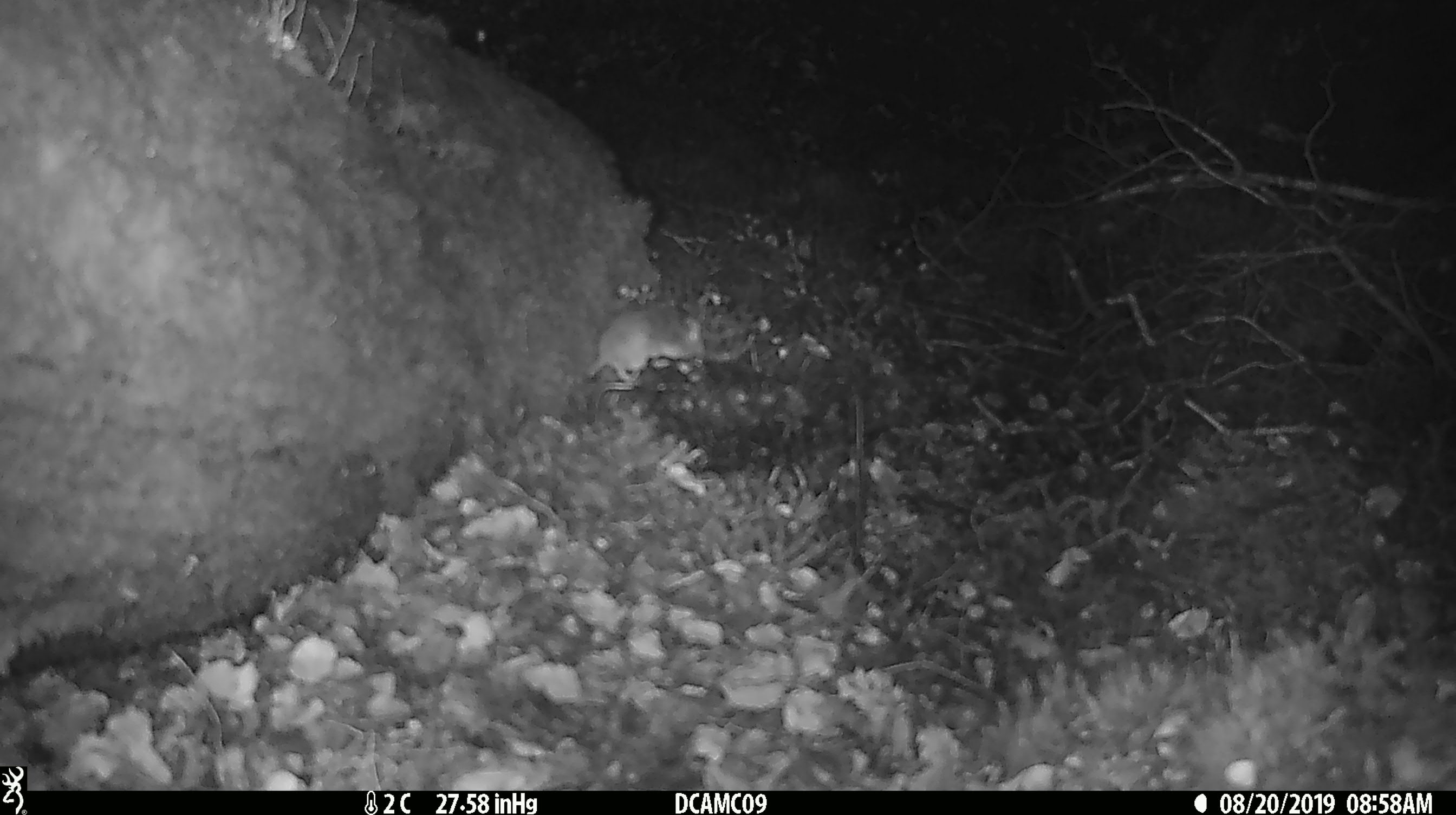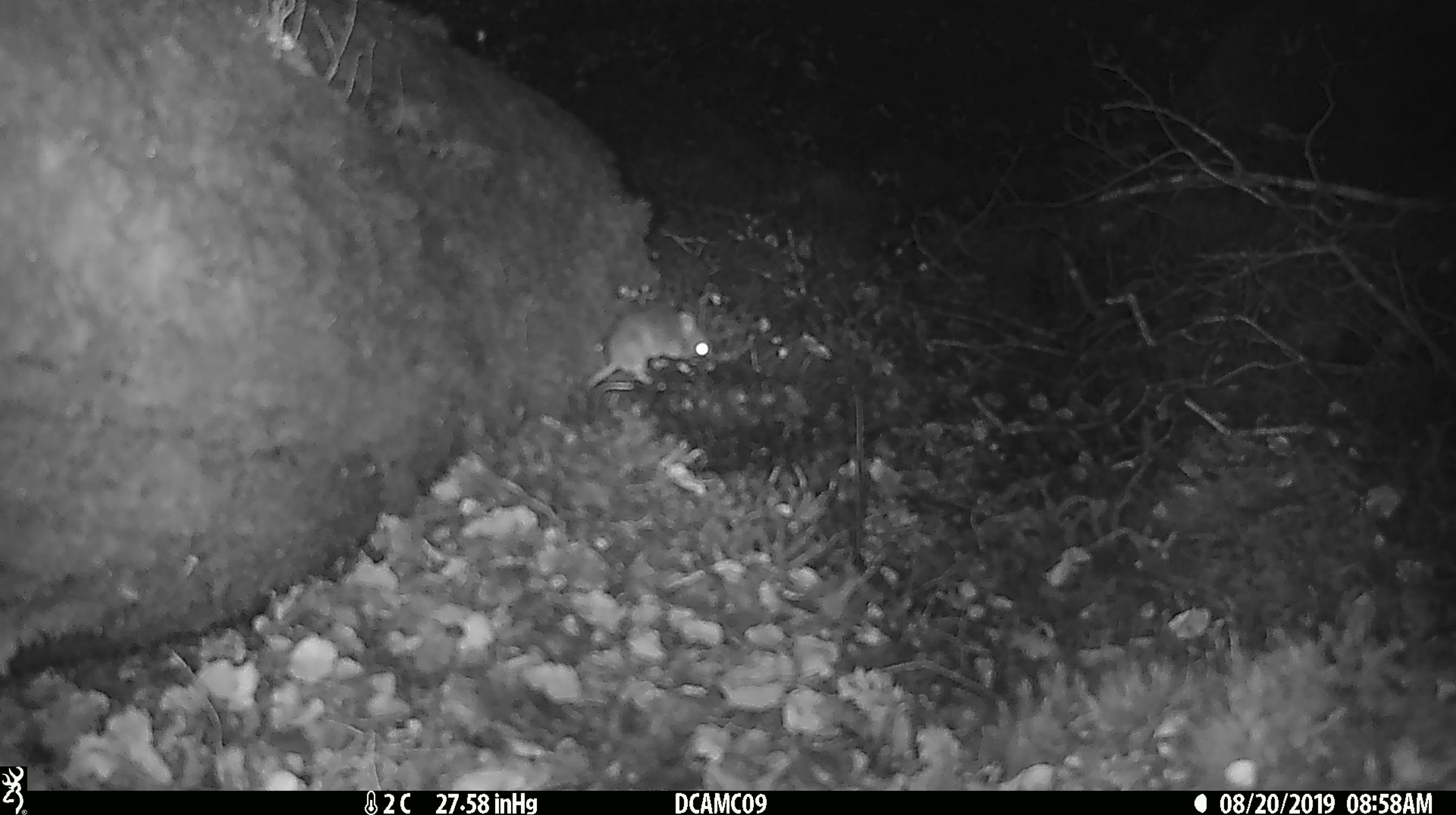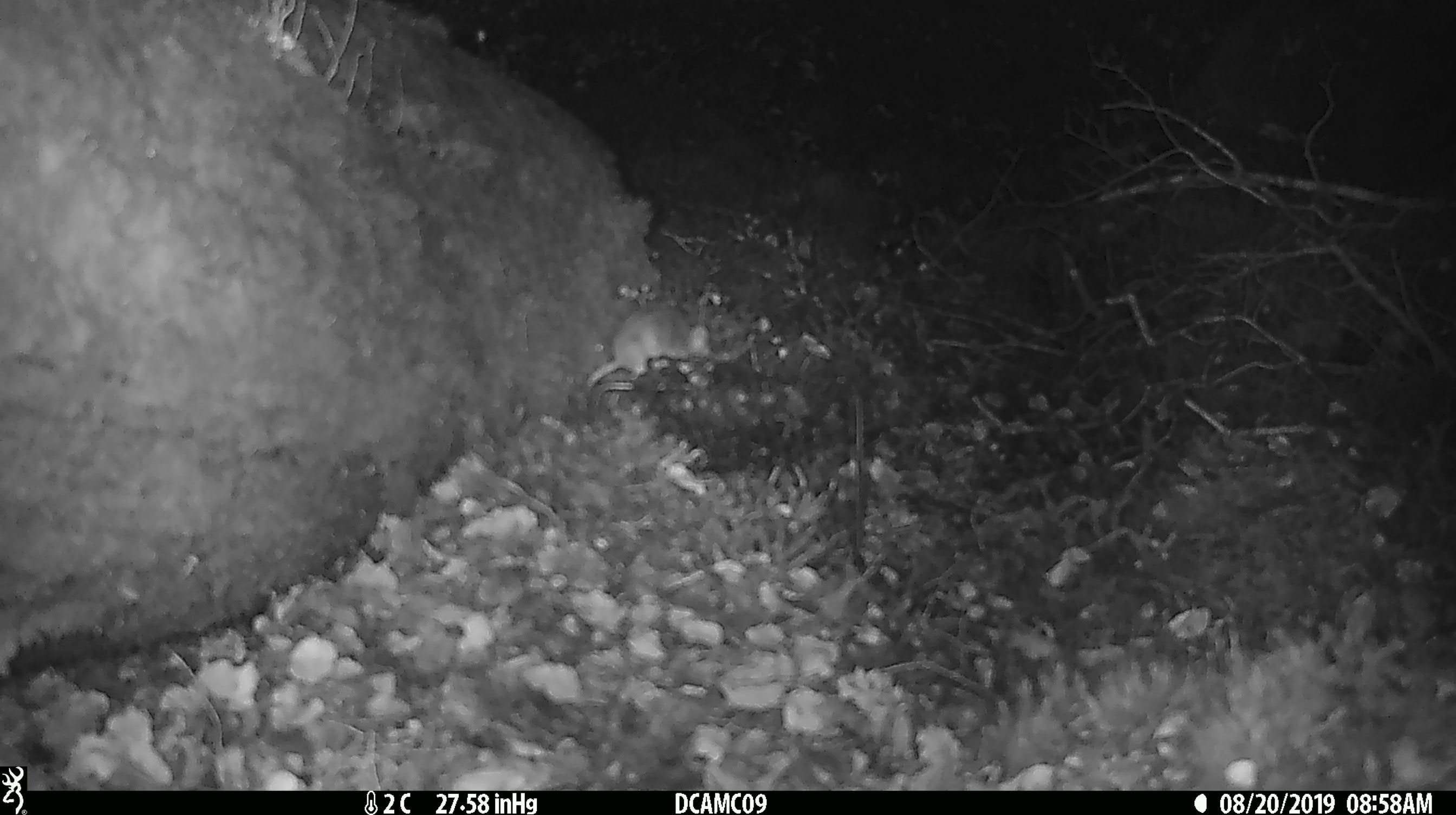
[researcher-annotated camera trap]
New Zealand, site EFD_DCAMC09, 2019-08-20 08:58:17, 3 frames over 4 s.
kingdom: Animalia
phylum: Chordata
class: Mammalia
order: Rodentia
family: Muridae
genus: Mus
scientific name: Mus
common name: mouse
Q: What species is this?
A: Mouse (Mus).